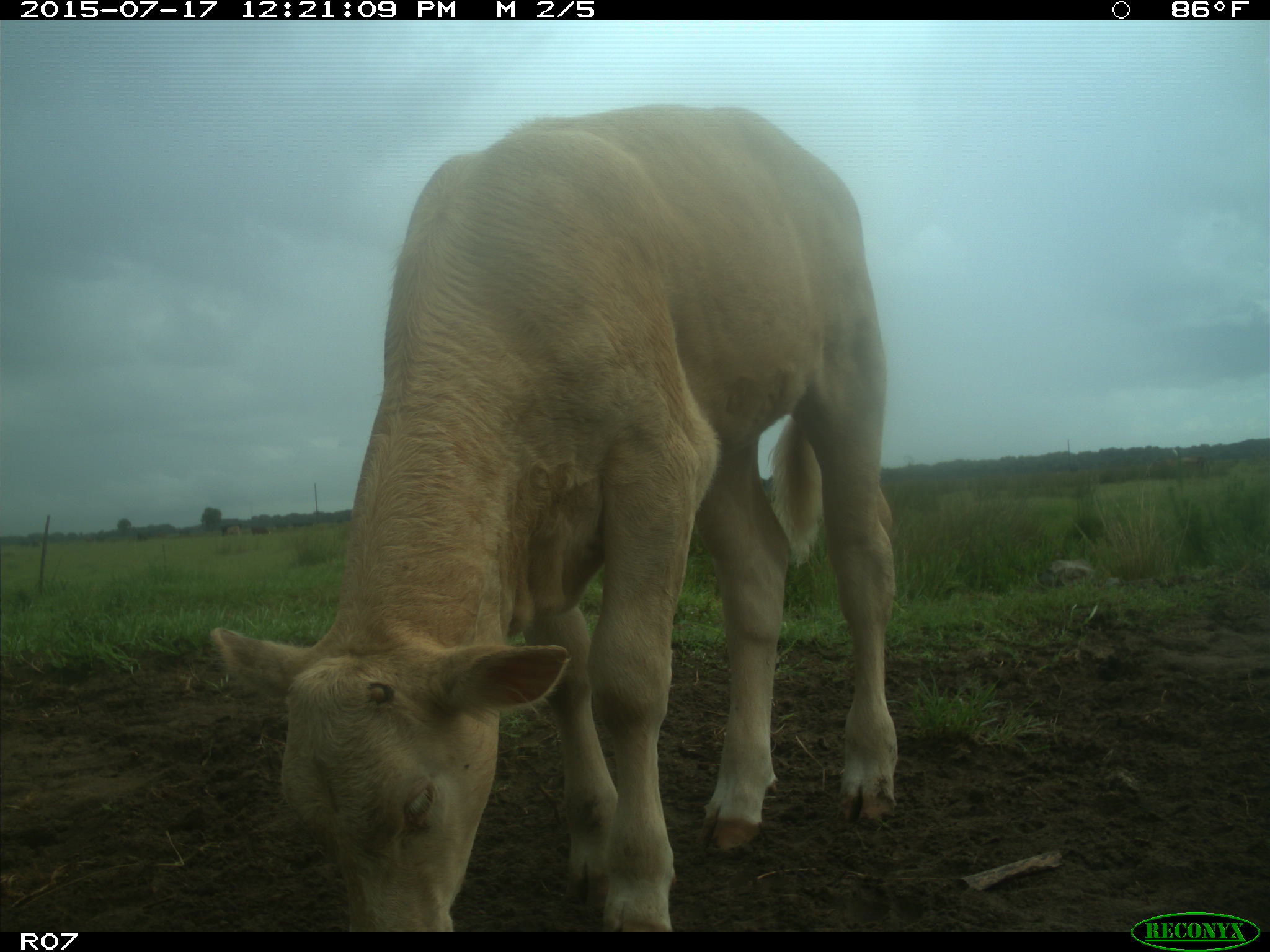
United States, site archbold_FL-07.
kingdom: Animalia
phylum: Chordata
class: Mammalia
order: Artiodactyla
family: Bovidae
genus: Bos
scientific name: Bos taurus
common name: domestic cow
Bos taurus (domestic cow).